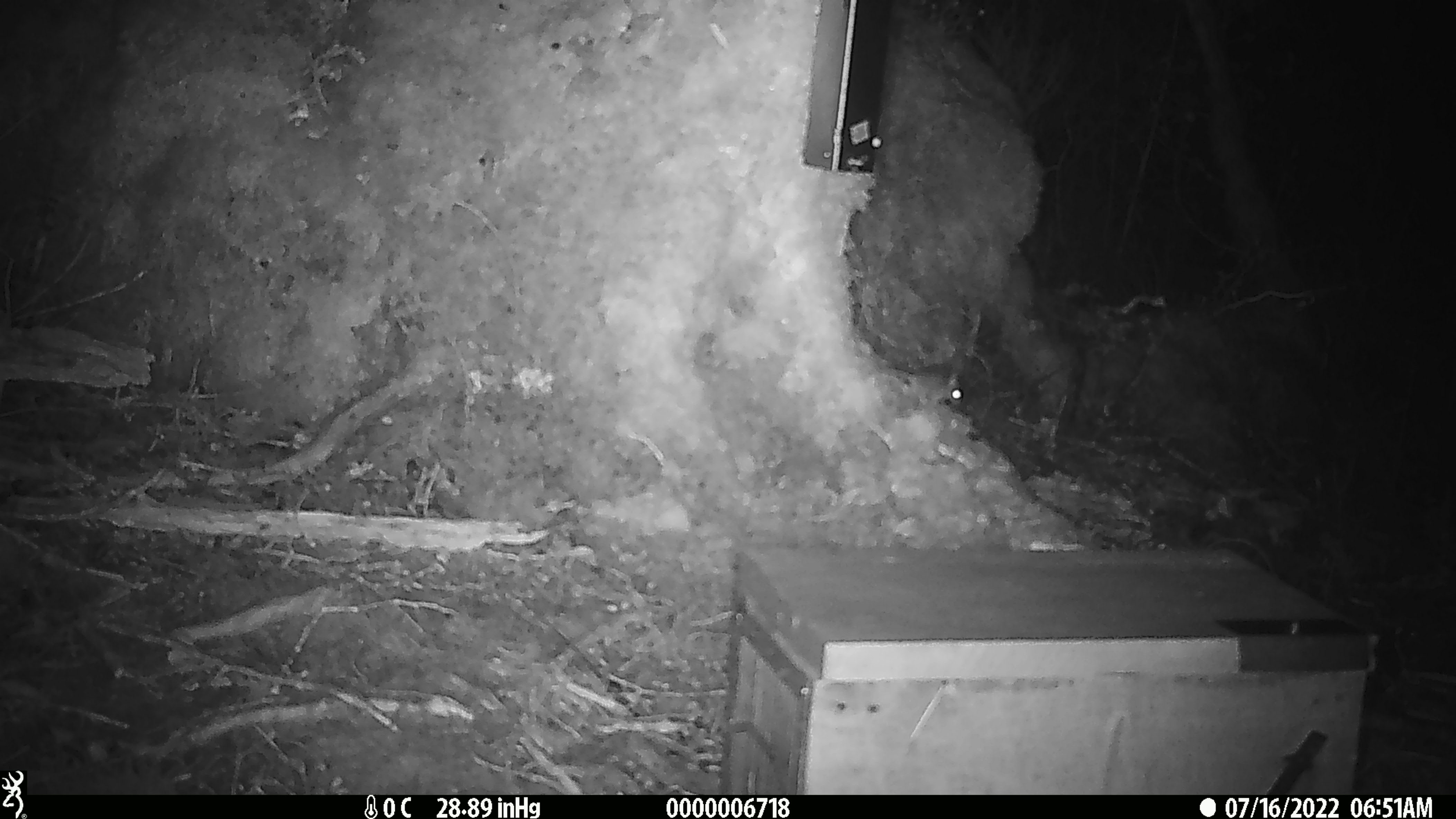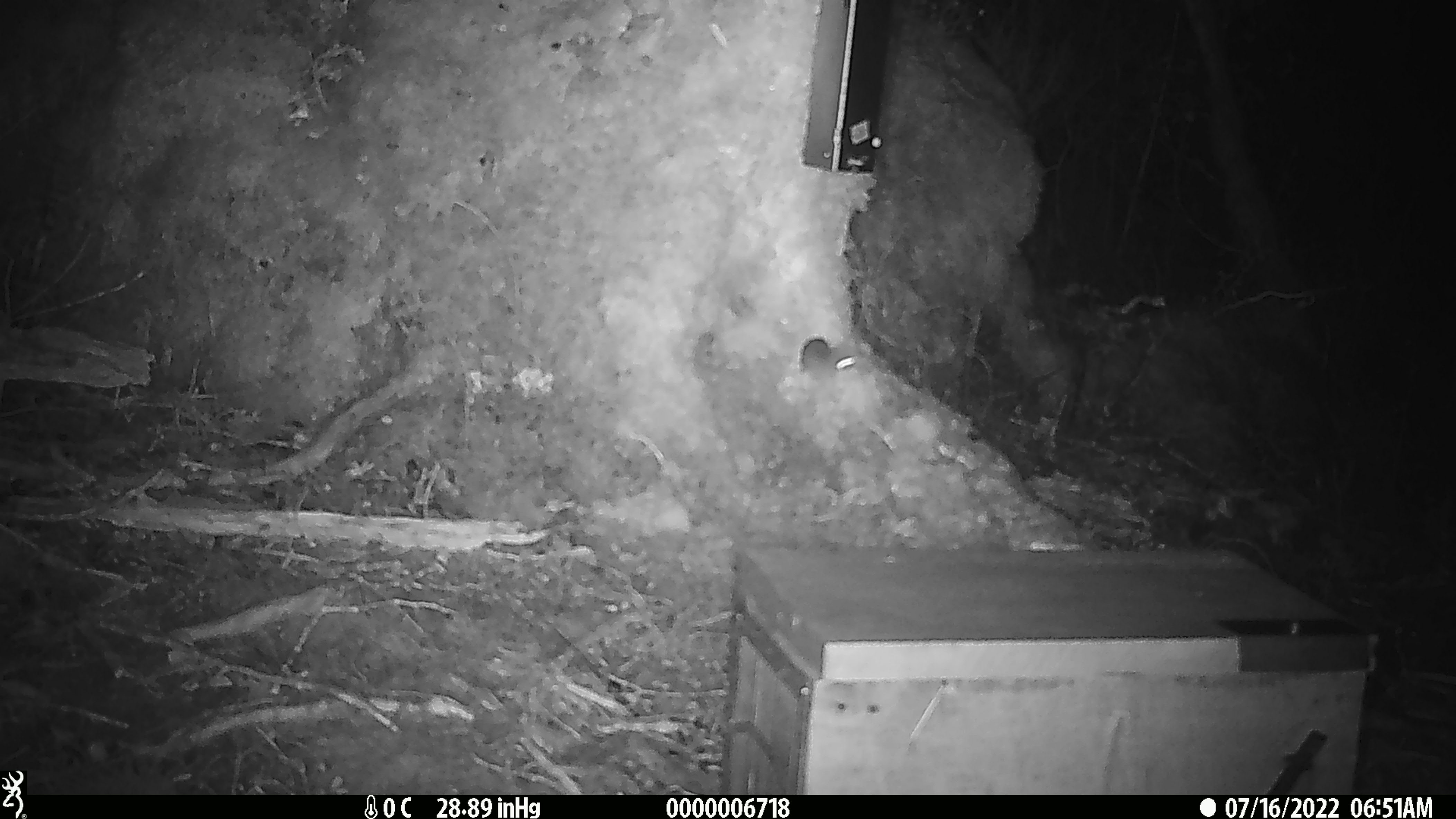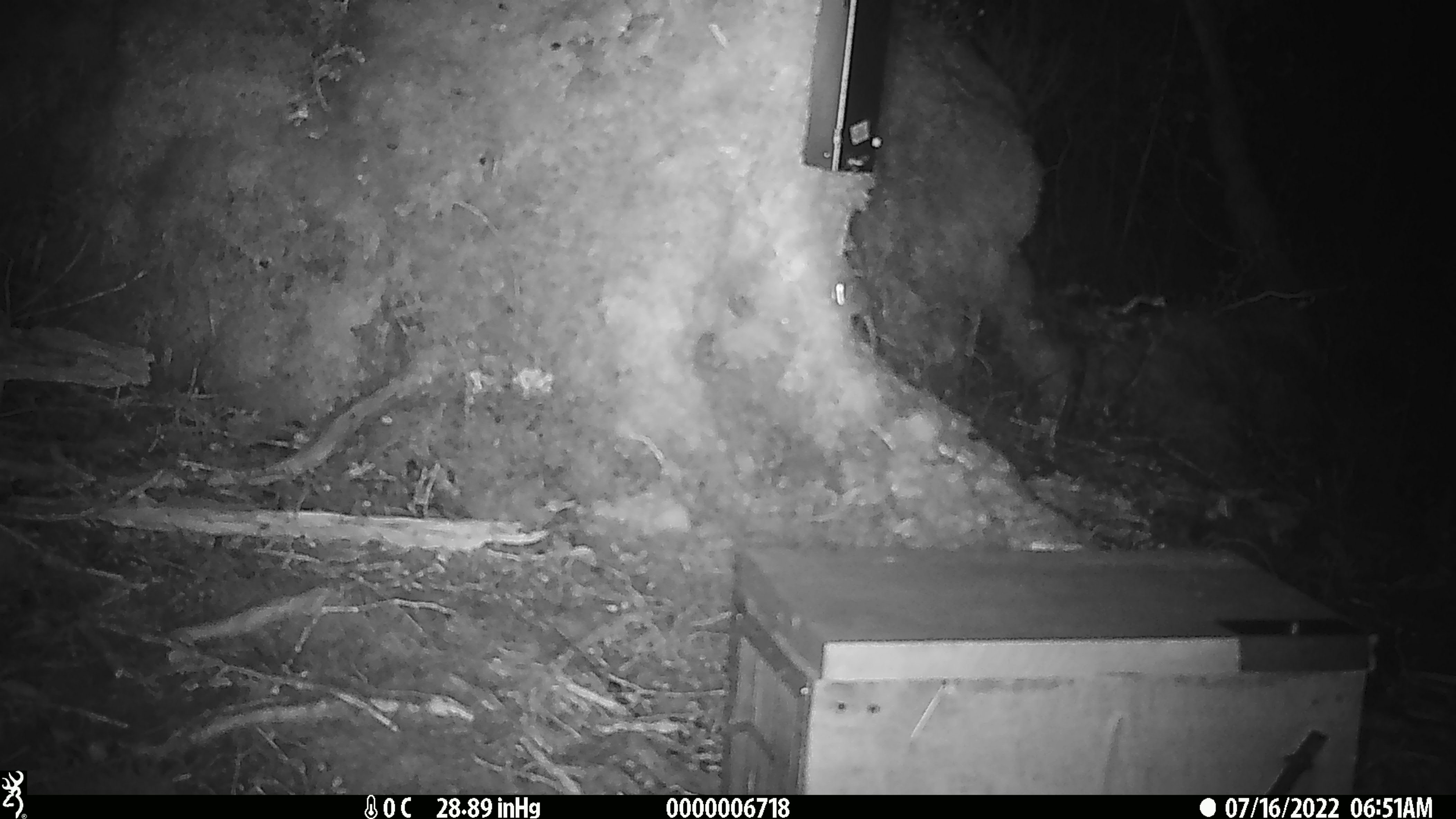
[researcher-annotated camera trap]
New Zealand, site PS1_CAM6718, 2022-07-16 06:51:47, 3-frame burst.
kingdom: Animalia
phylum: Chordata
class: Mammalia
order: Rodentia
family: Muridae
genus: Mus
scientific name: Mus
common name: mouse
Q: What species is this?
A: Mouse (Mus).